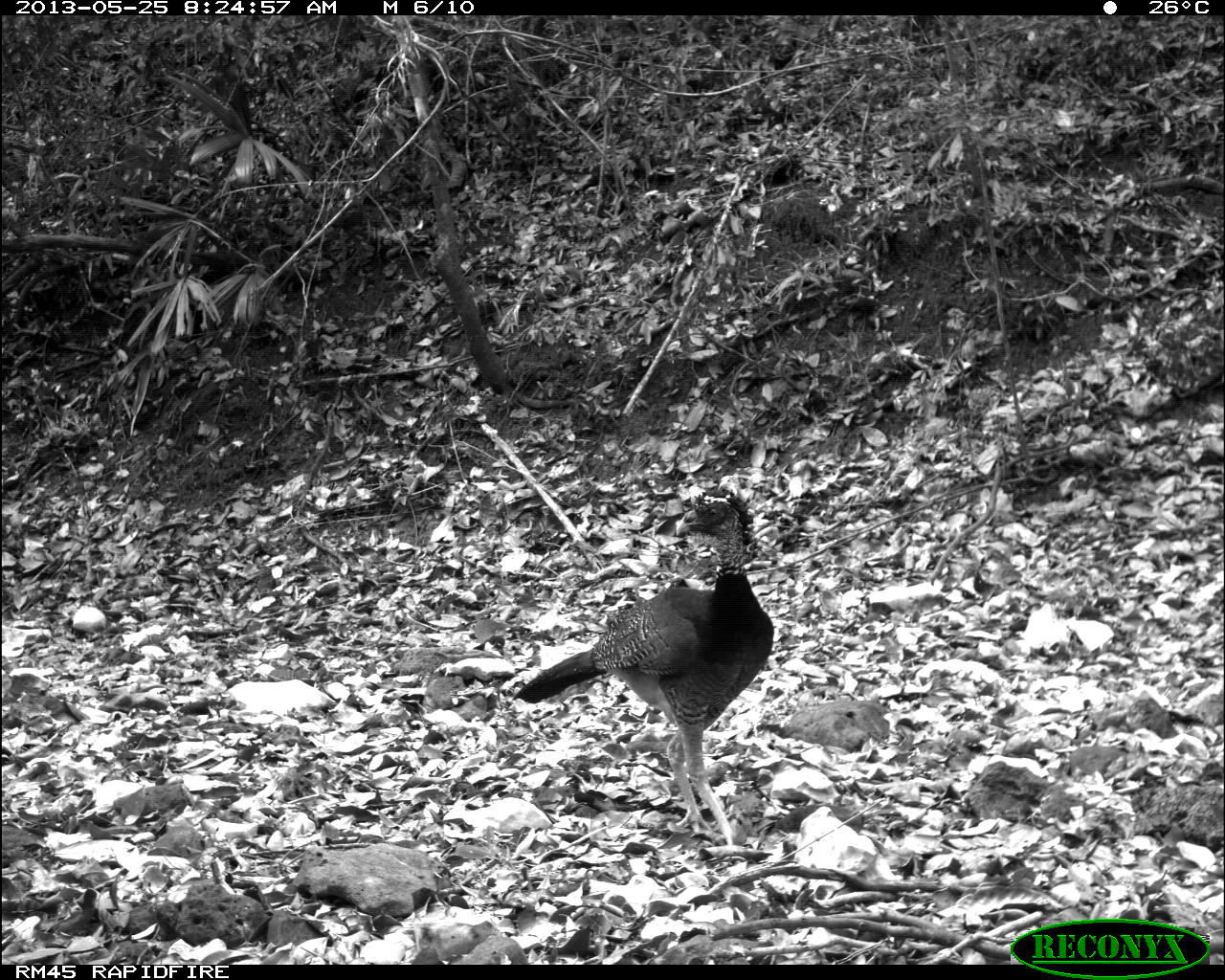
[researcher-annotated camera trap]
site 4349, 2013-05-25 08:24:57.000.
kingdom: Animalia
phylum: Chordata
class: Aves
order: Galliformes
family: Cracidae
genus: Crax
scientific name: Crax rubra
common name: great curassow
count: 2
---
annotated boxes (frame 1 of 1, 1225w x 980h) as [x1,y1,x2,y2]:
crax rubra: [512,484,774,847]